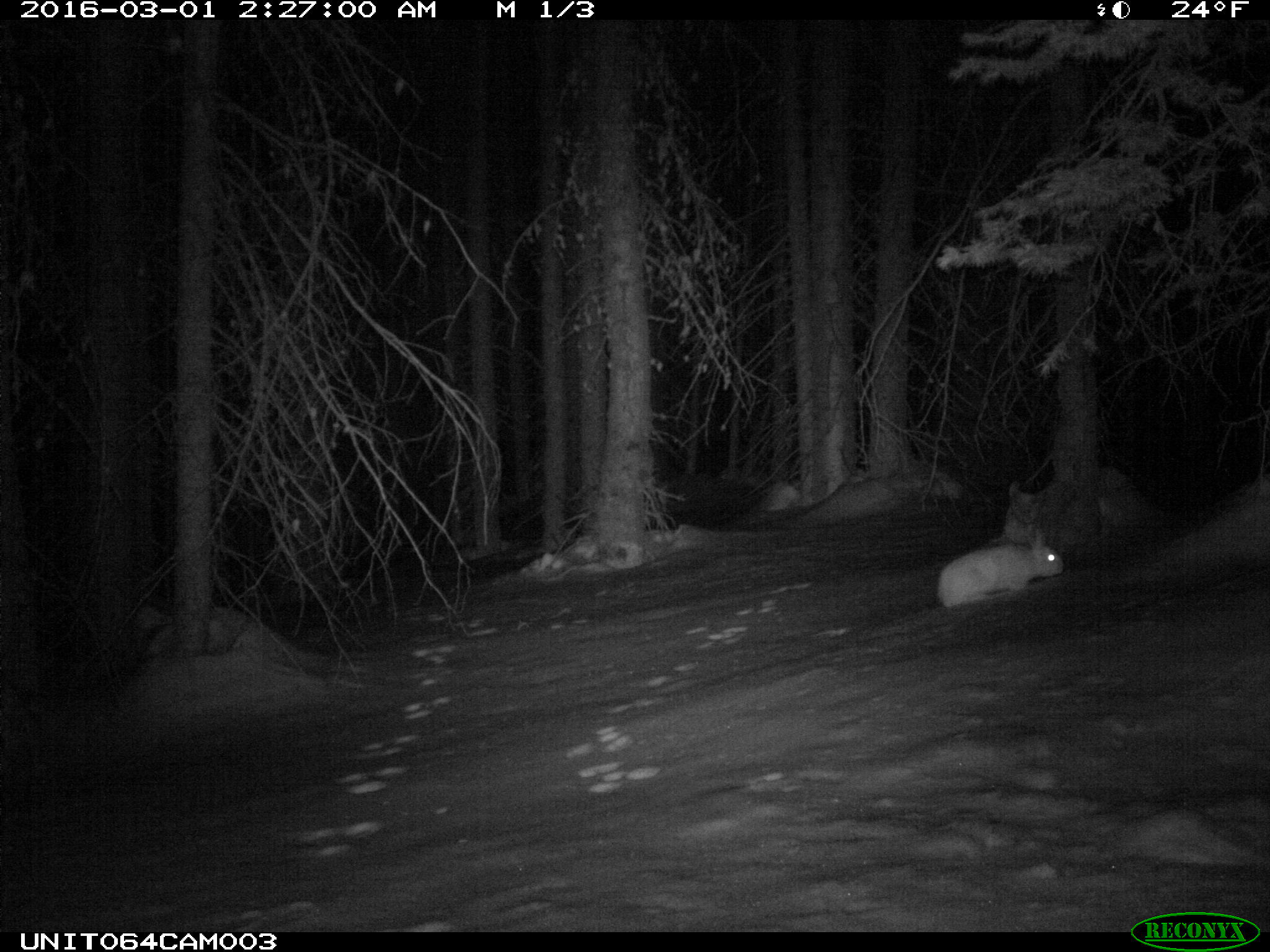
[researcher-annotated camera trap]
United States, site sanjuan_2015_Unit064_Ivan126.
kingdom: Animalia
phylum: Chordata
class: Mammalia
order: Lagomorpha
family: Leporidae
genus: Lepus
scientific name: Lepus americanus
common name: snowshoe hare